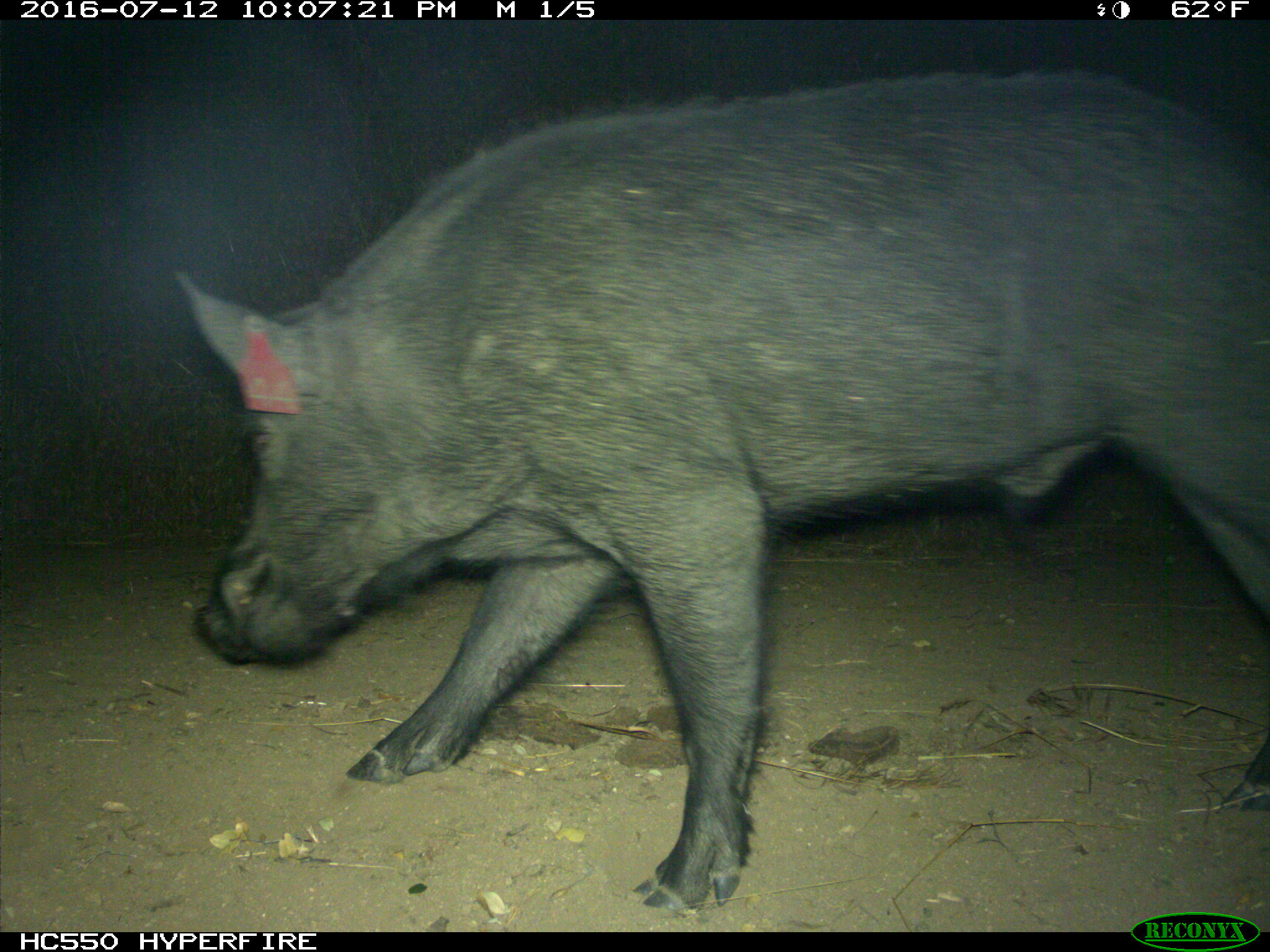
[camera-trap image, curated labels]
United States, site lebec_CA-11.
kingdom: Animalia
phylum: Chordata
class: Mammalia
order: Artiodactyla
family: Suidae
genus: Sus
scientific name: Sus scrofa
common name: wild boar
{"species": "Sus scrofa (wild boar)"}